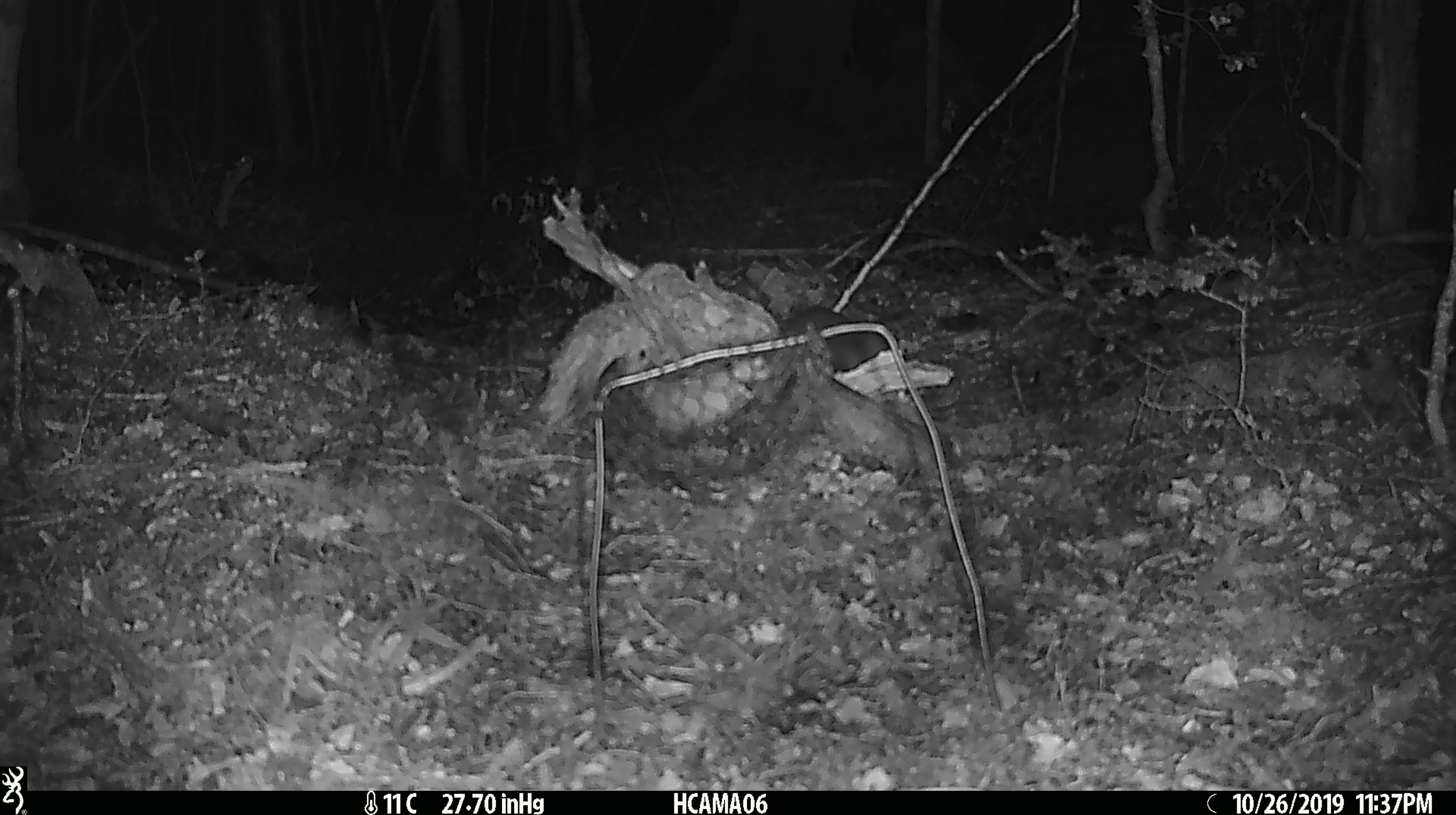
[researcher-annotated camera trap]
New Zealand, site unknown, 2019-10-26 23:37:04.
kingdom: Animalia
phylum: Chordata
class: Mammalia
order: Rodentia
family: Muridae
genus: Mus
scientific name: Mus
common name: mouse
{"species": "mouse (Mus)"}